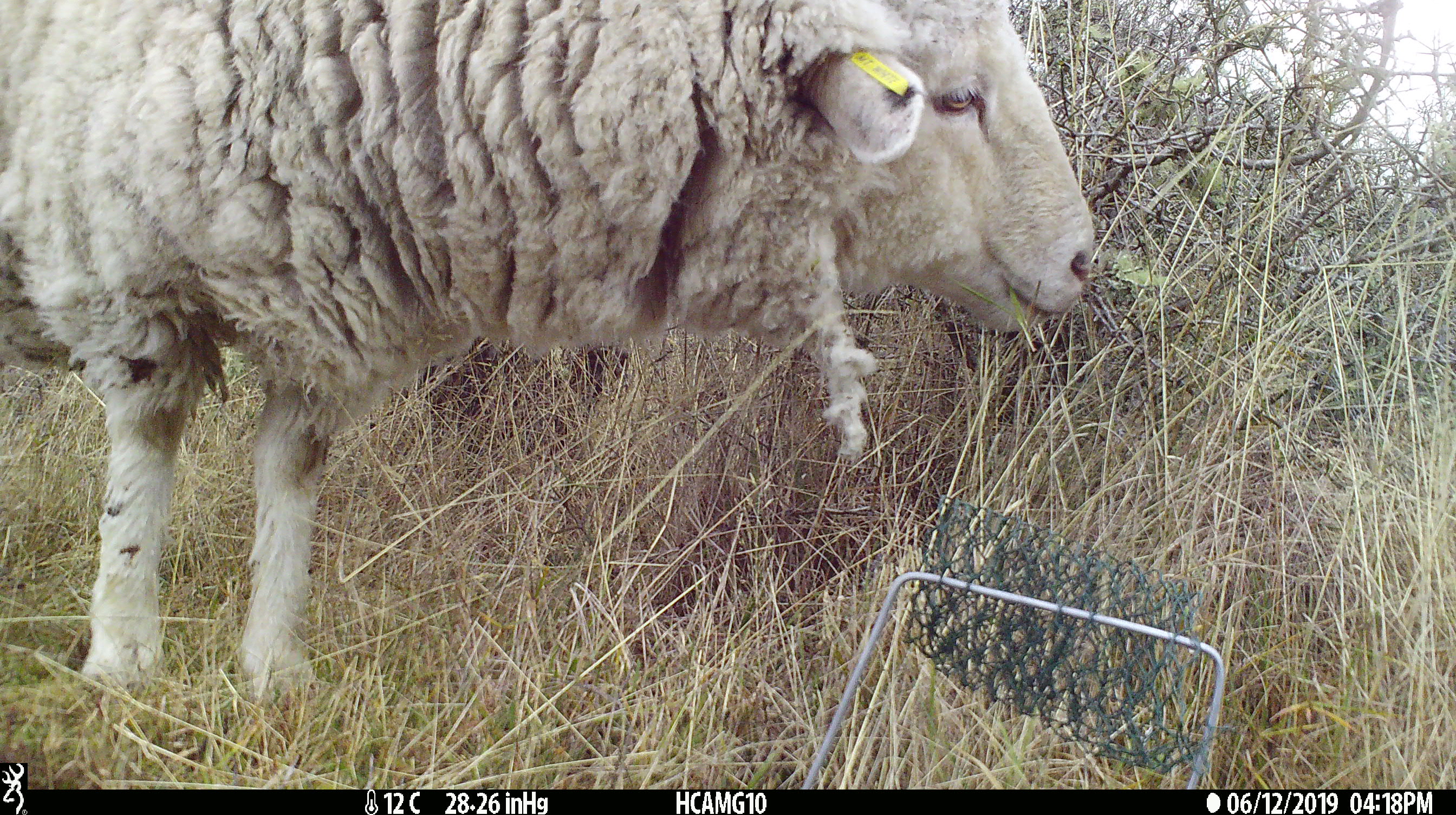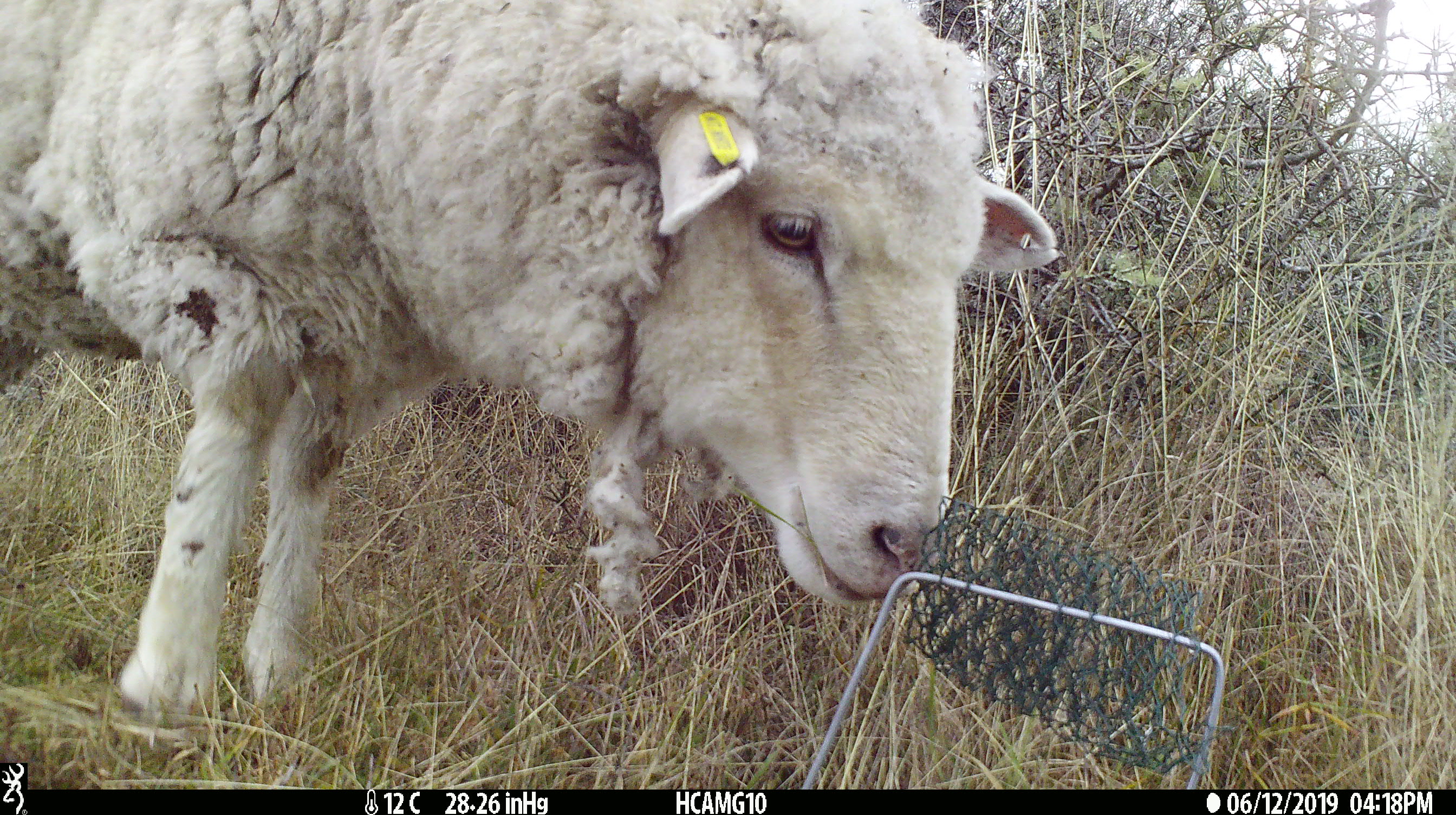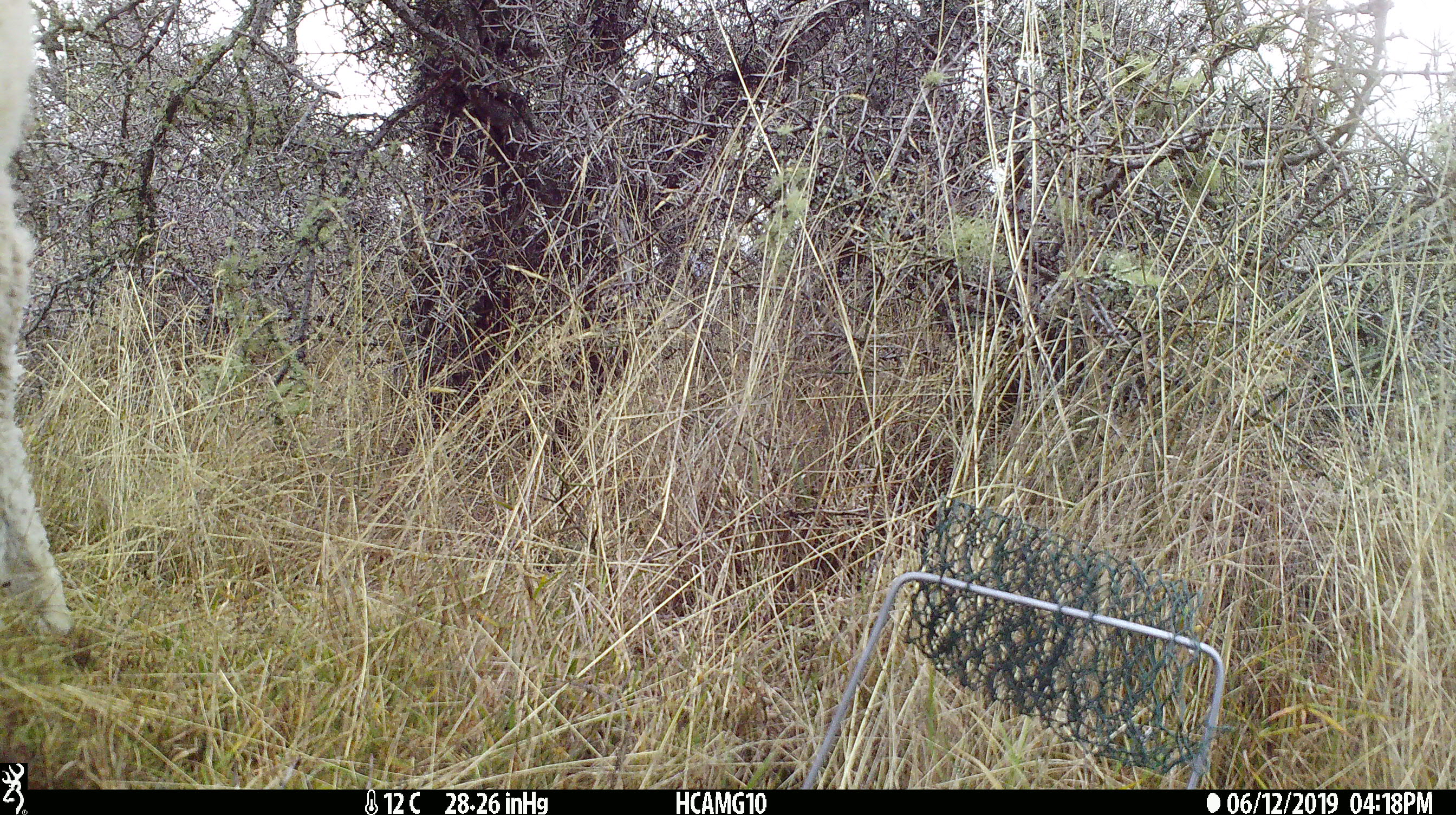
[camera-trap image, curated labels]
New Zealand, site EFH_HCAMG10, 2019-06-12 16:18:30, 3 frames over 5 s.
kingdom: Animalia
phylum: Chordata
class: Mammalia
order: Artiodactyla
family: Bovidae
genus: Ovis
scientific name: Ovis aries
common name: domestic sheep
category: sheep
Sheep (domestic sheep) (Ovis aries).